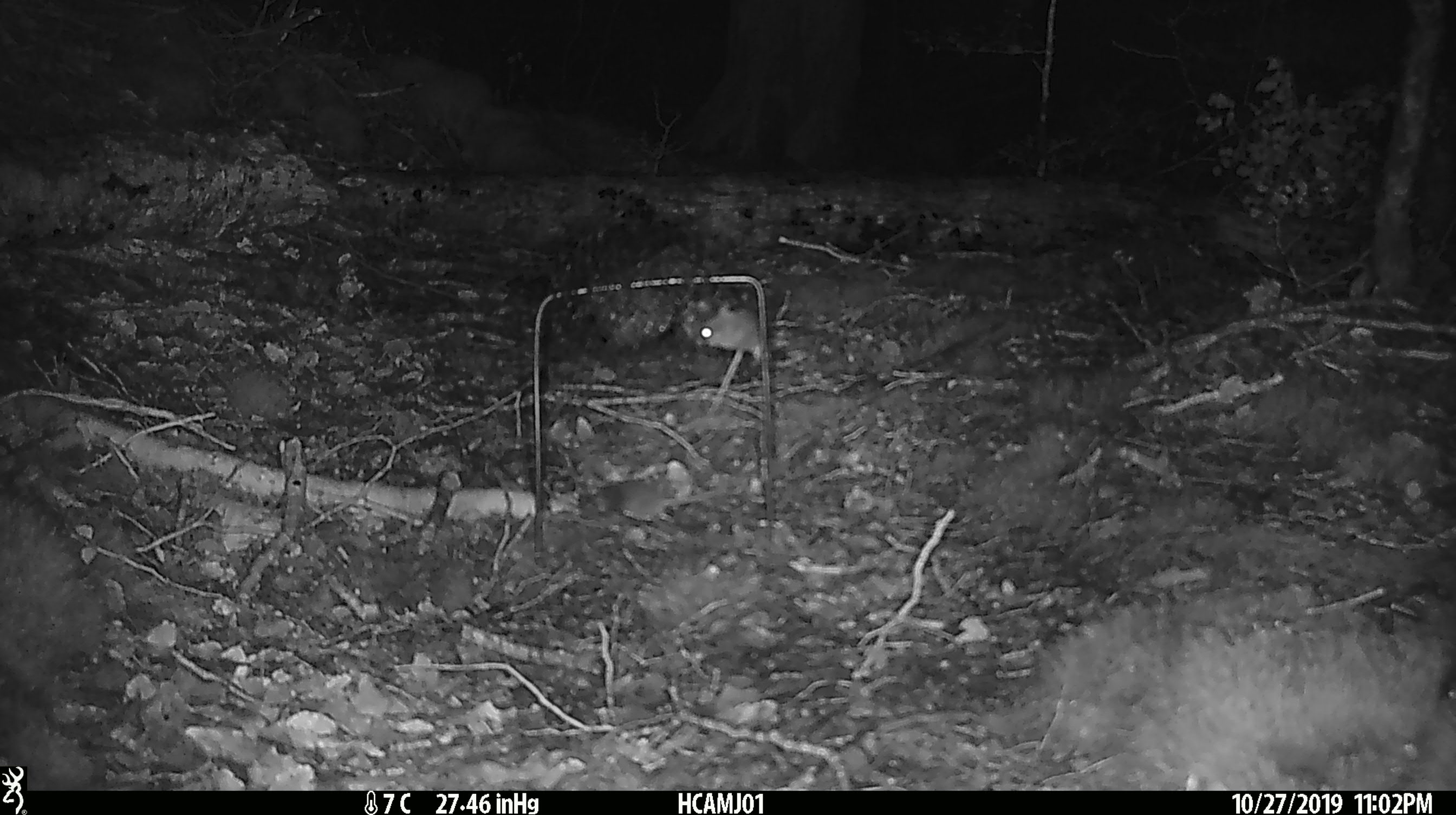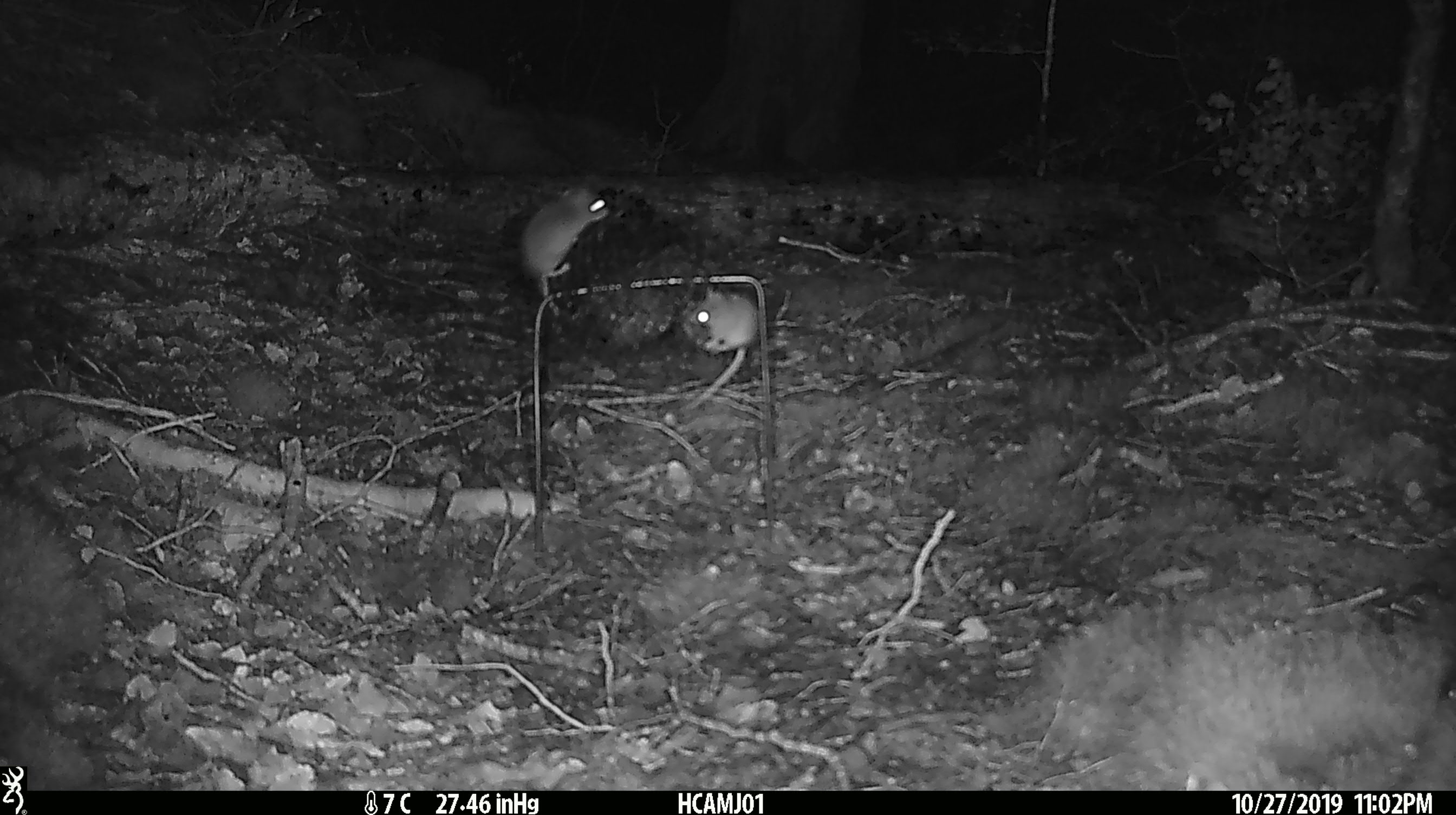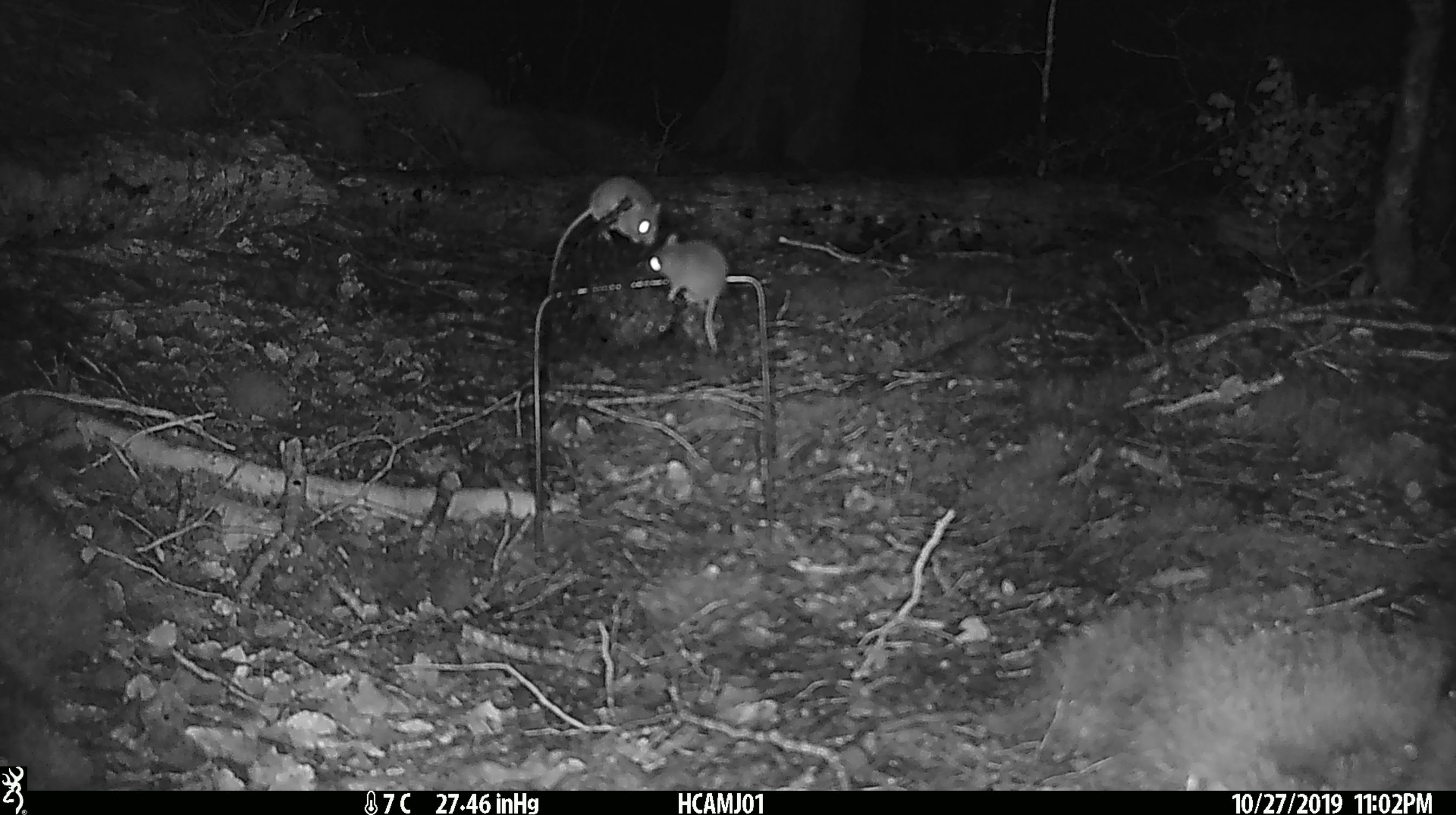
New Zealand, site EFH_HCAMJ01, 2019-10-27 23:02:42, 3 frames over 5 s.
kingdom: Animalia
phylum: Chordata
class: Mammalia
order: Rodentia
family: Muridae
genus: Mus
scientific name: Mus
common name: mouse